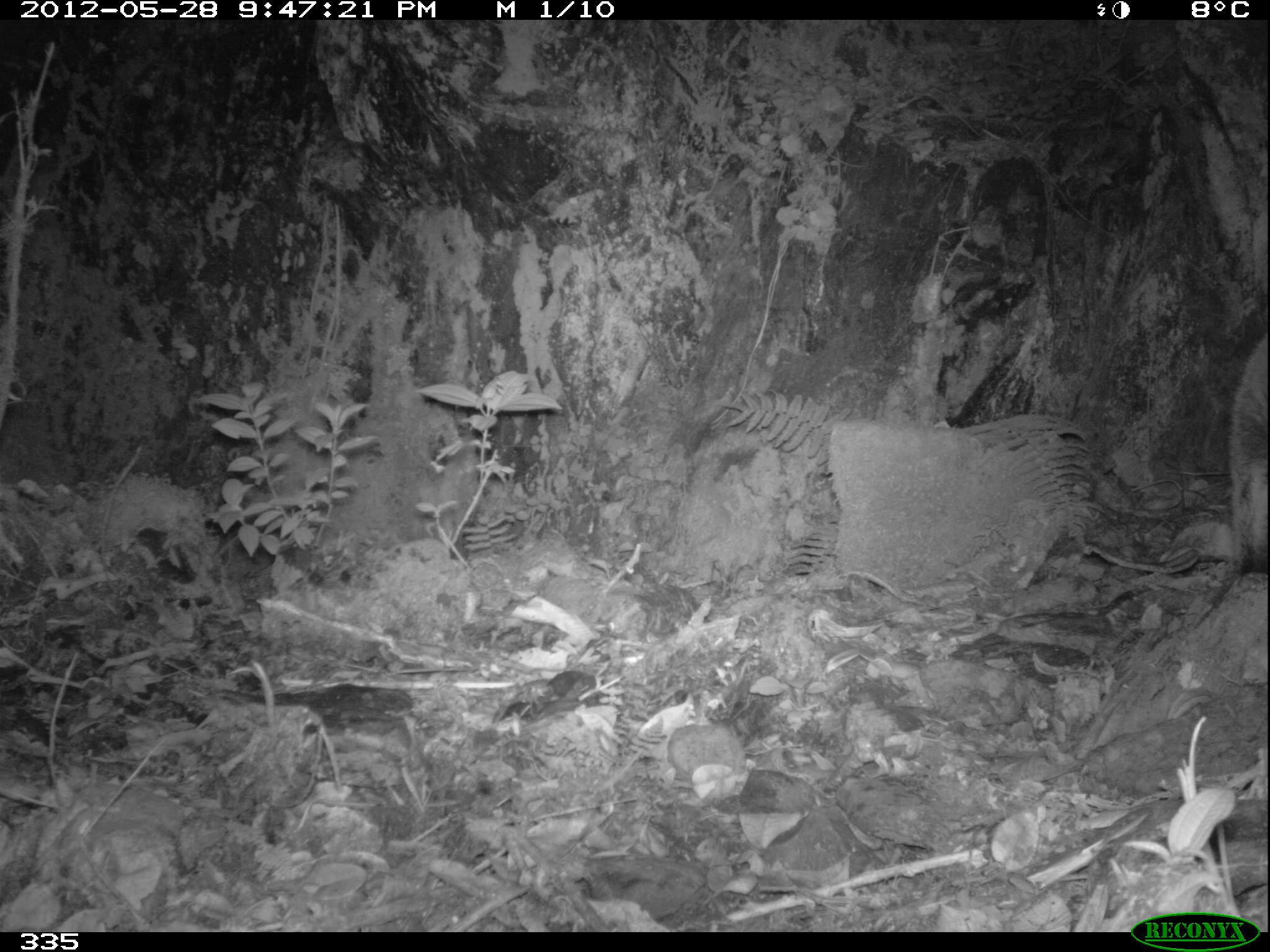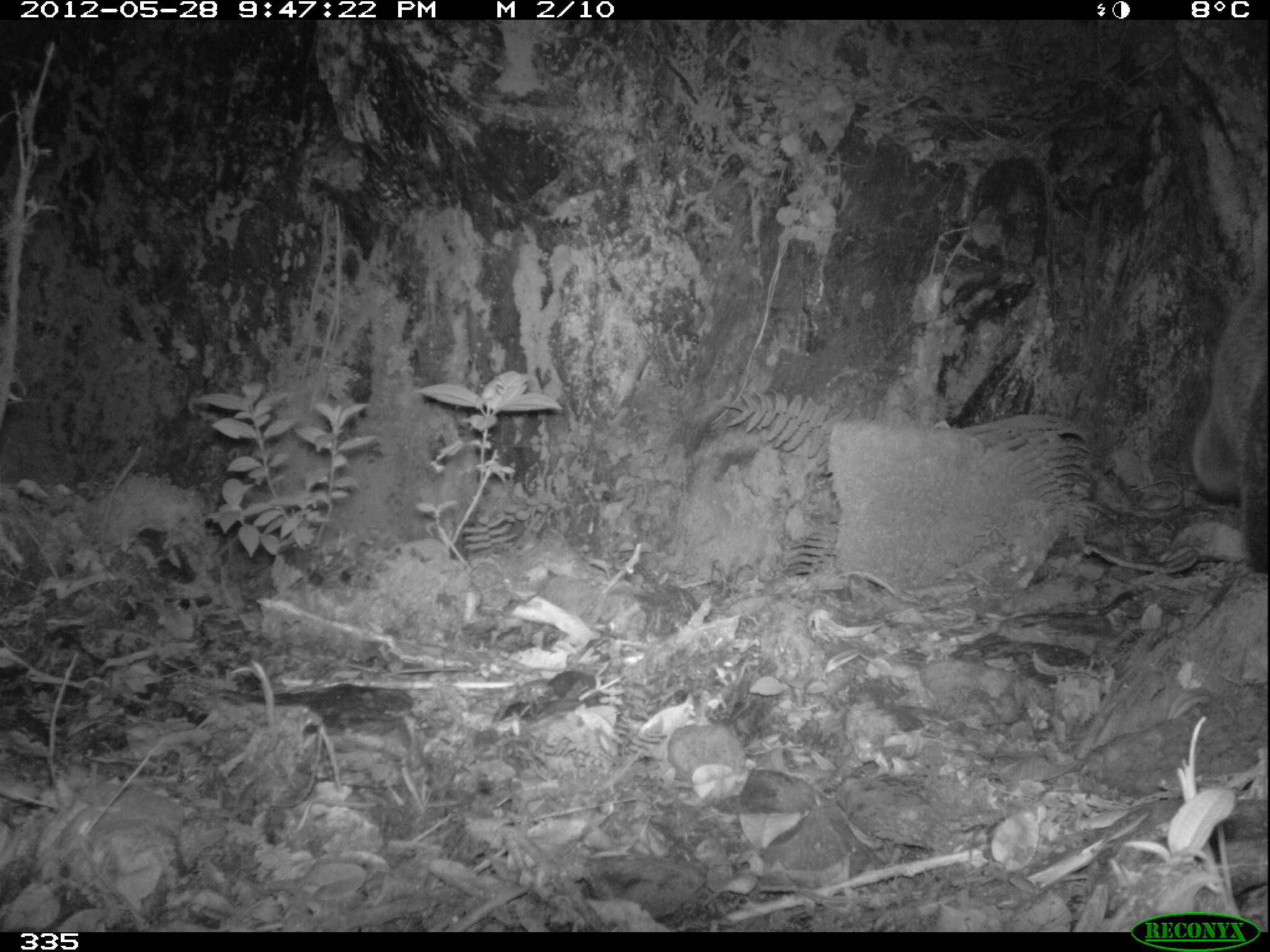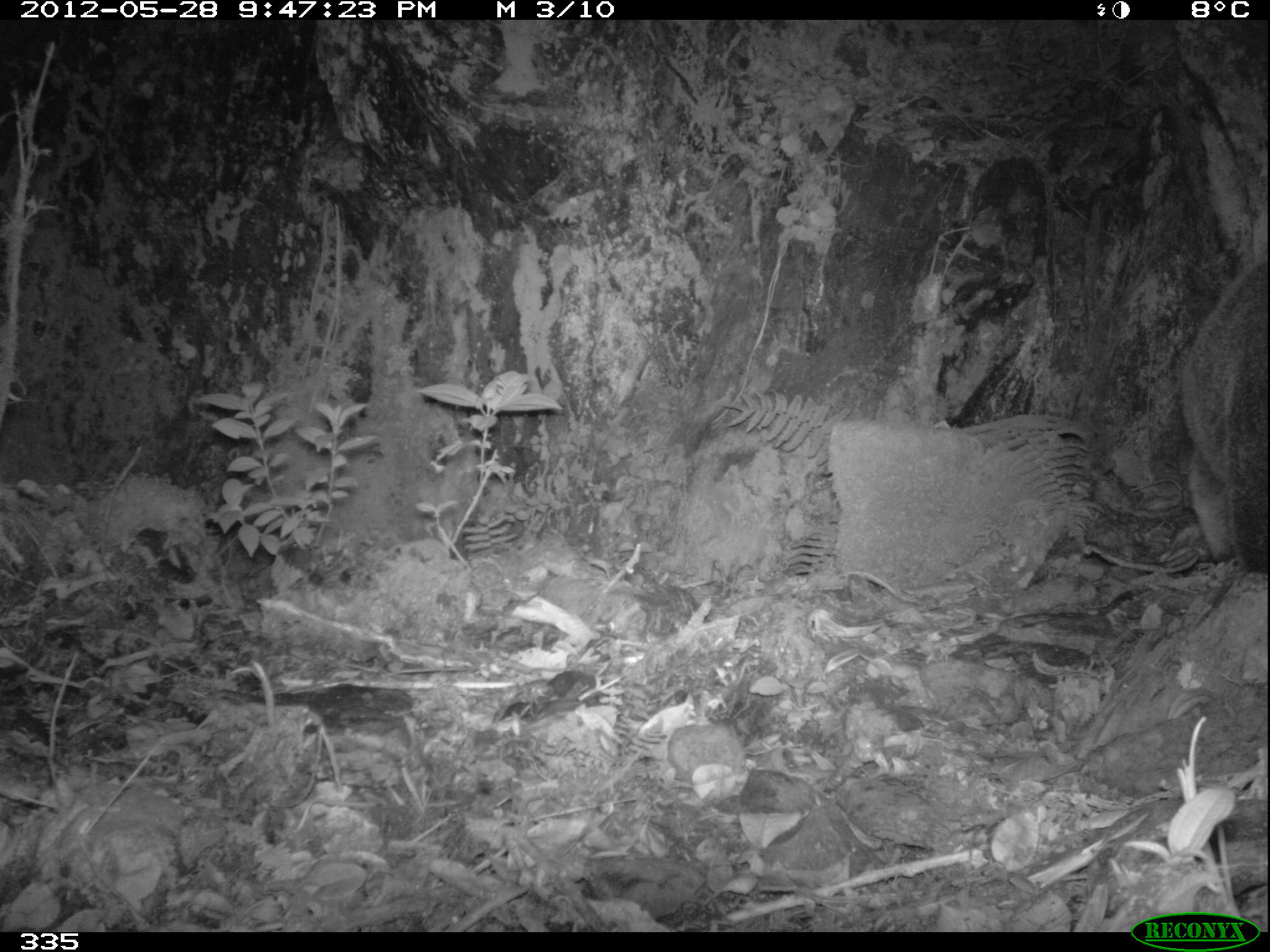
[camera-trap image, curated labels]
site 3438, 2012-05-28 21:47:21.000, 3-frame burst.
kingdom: Animalia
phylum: Chordata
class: Mammalia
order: Carnivora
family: Procyonidae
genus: Nasua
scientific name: Nasua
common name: coatis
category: unknown coati